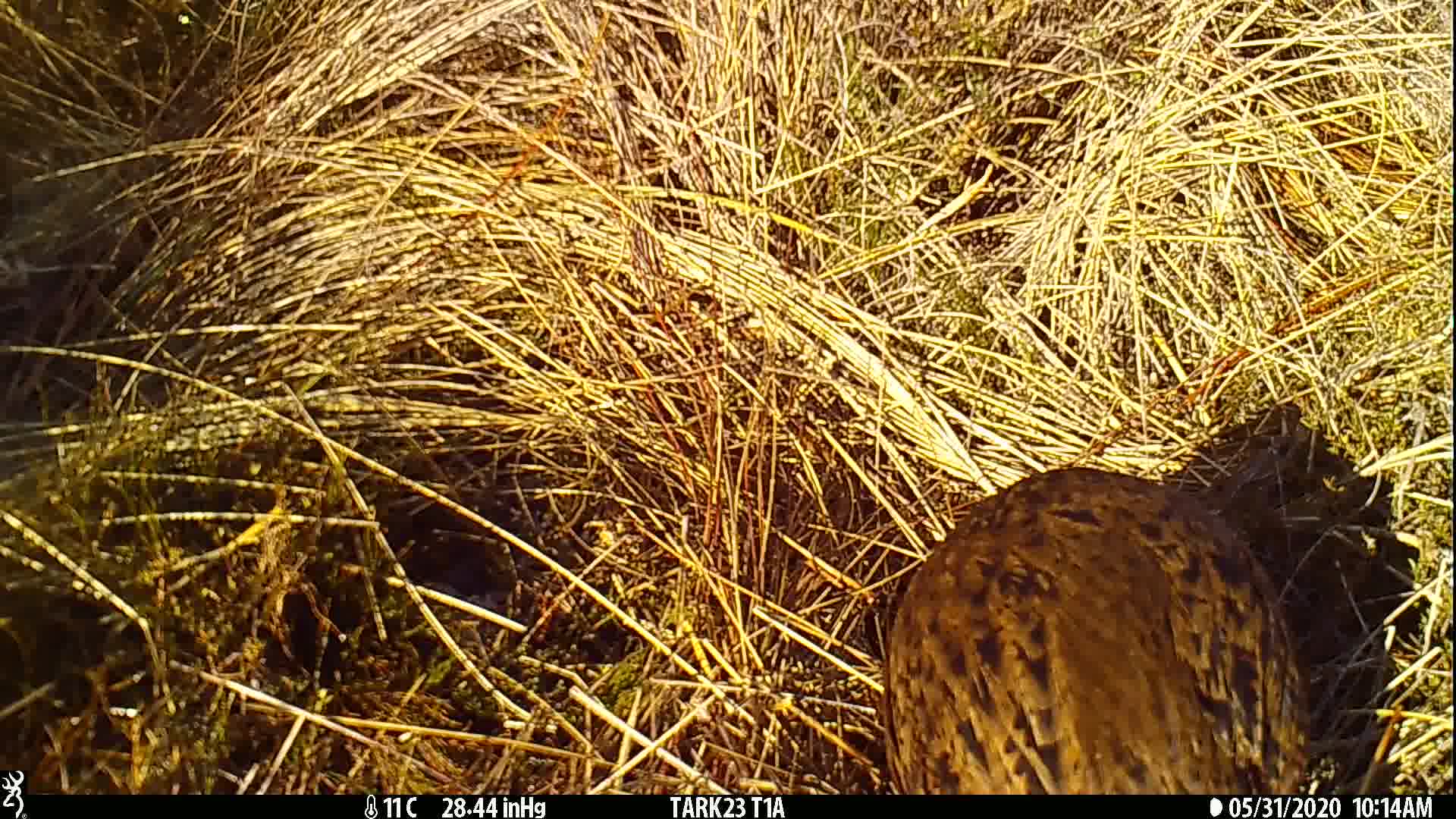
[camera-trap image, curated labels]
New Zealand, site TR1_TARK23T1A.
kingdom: Animalia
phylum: Chordata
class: Aves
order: Gruiformes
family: Rallidae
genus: Gallirallus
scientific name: Gallirallus australis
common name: weka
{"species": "weka (Gallirallus australis)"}